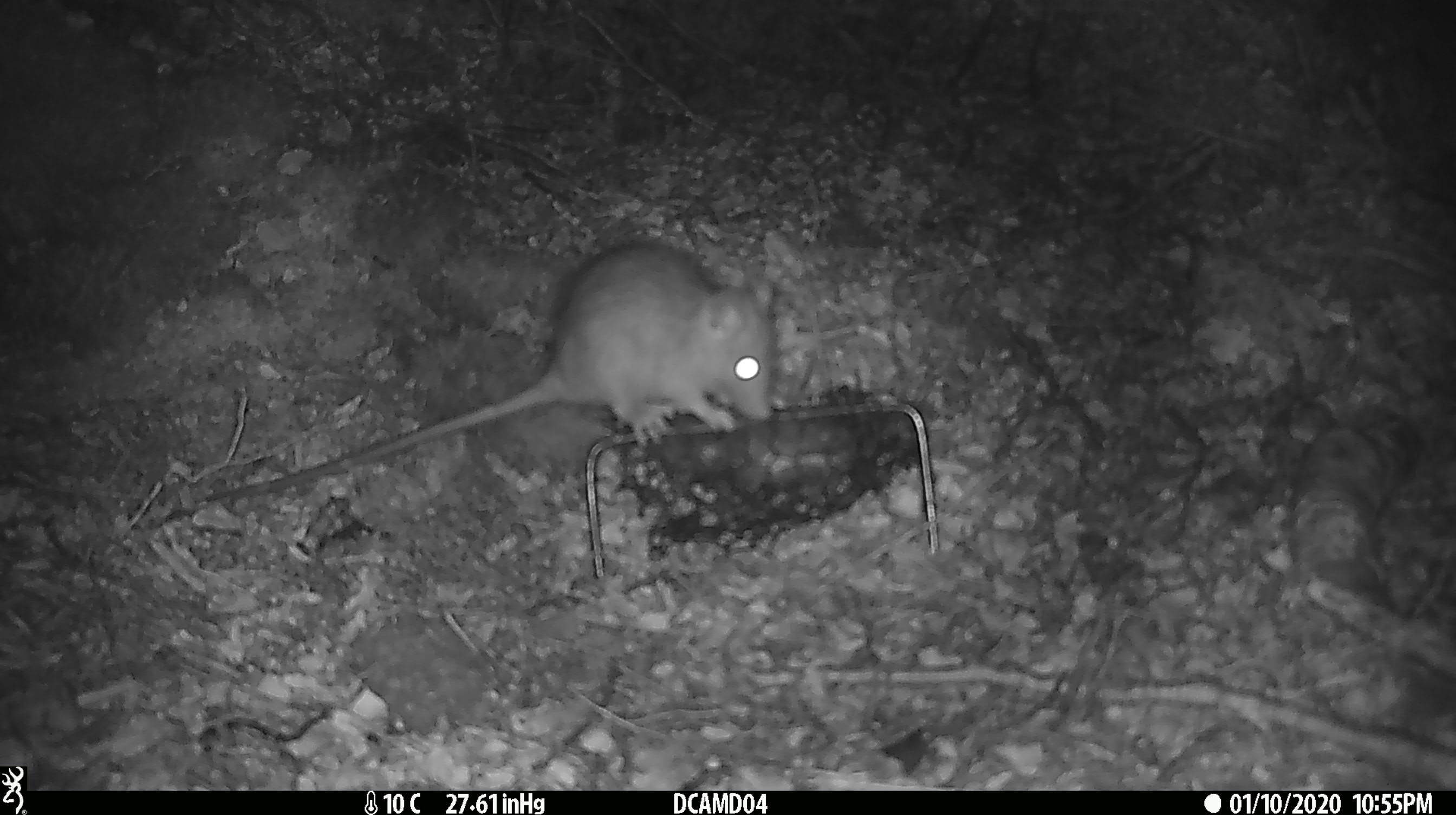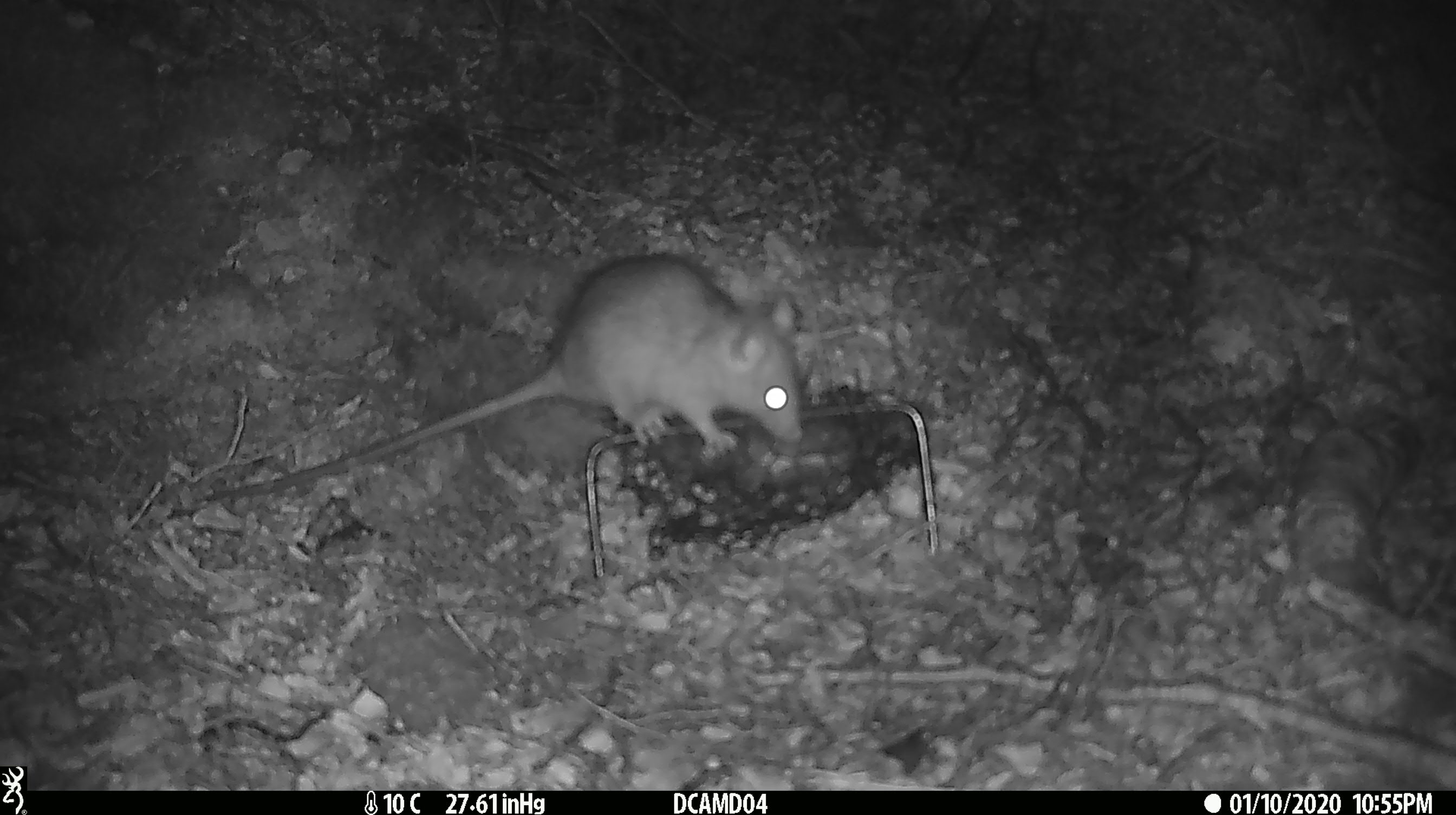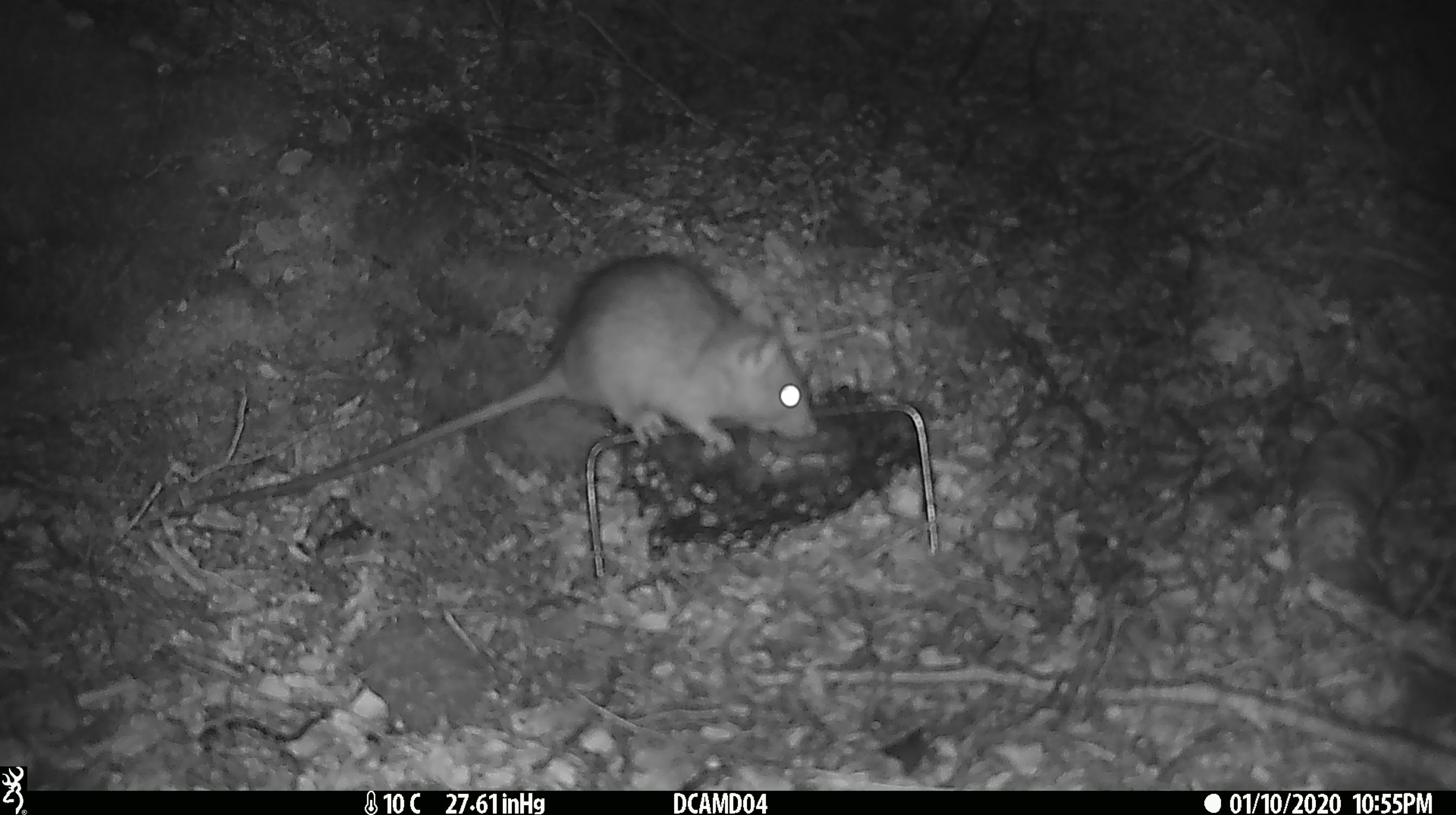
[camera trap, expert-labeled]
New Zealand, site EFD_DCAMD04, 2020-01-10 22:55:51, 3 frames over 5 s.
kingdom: Animalia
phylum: Chordata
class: Mammalia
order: Rodentia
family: Muridae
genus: Rattus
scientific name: Rattus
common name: rat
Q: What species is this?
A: Rat (Rattus).